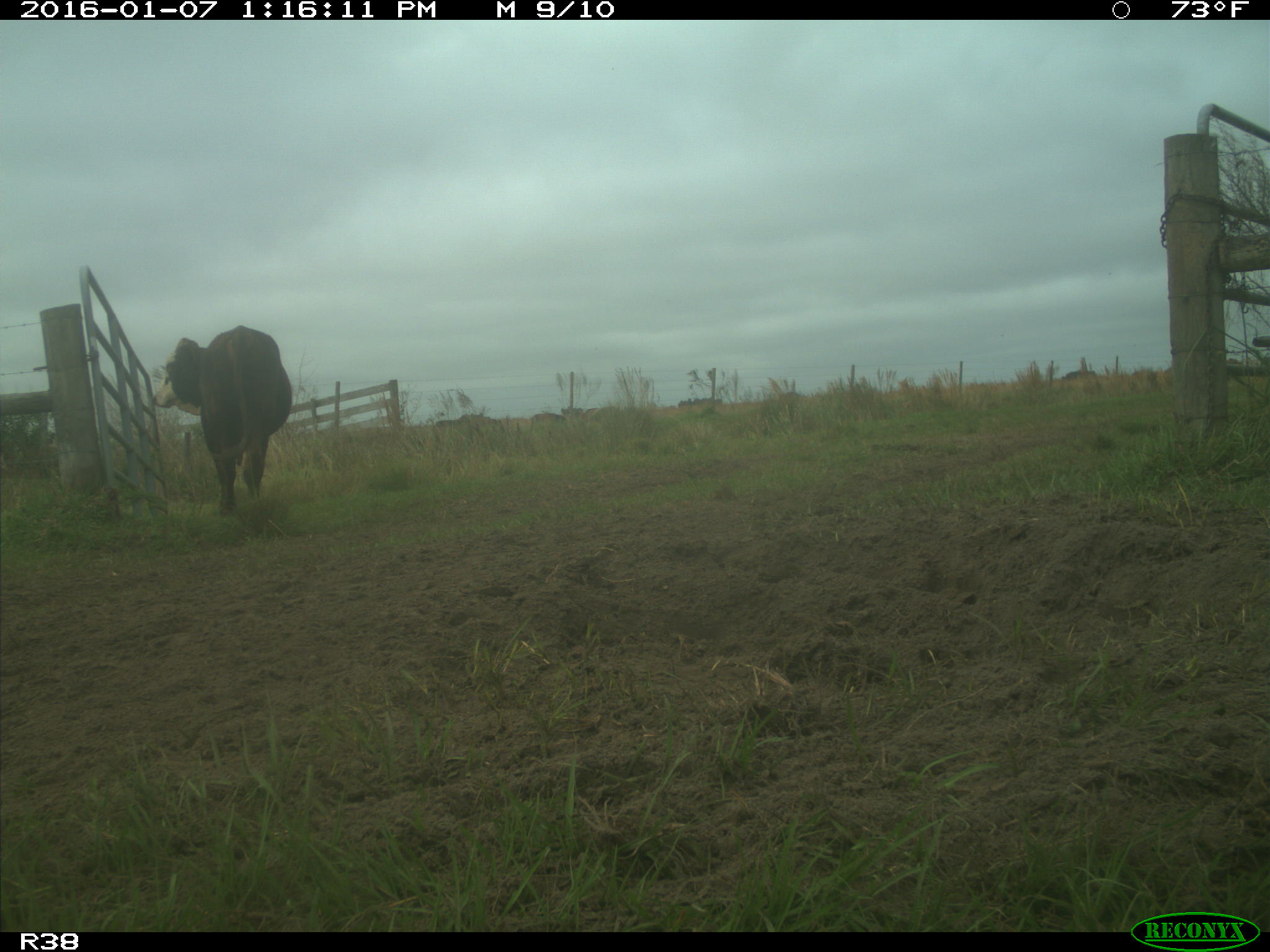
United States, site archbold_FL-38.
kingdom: Animalia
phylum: Chordata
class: Mammalia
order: Artiodactyla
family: Bovidae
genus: Bos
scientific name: Bos taurus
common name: domestic cow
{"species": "Bos taurus (domestic cow)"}